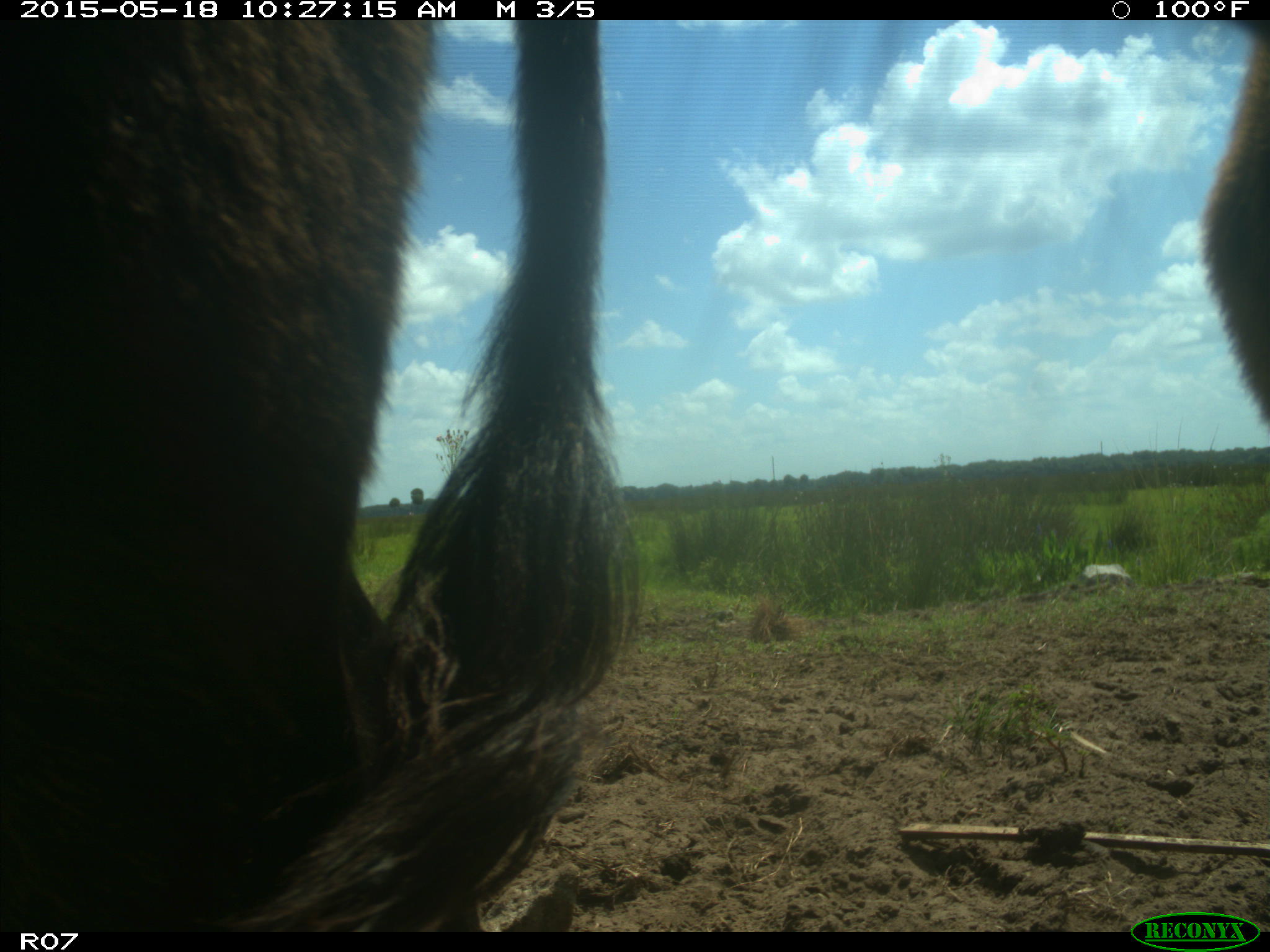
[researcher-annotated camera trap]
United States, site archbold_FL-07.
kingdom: Animalia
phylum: Chordata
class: Mammalia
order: Artiodactyla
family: Bovidae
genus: Bos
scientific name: Bos taurus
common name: domestic cow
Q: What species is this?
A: Bos taurus (domestic cow).